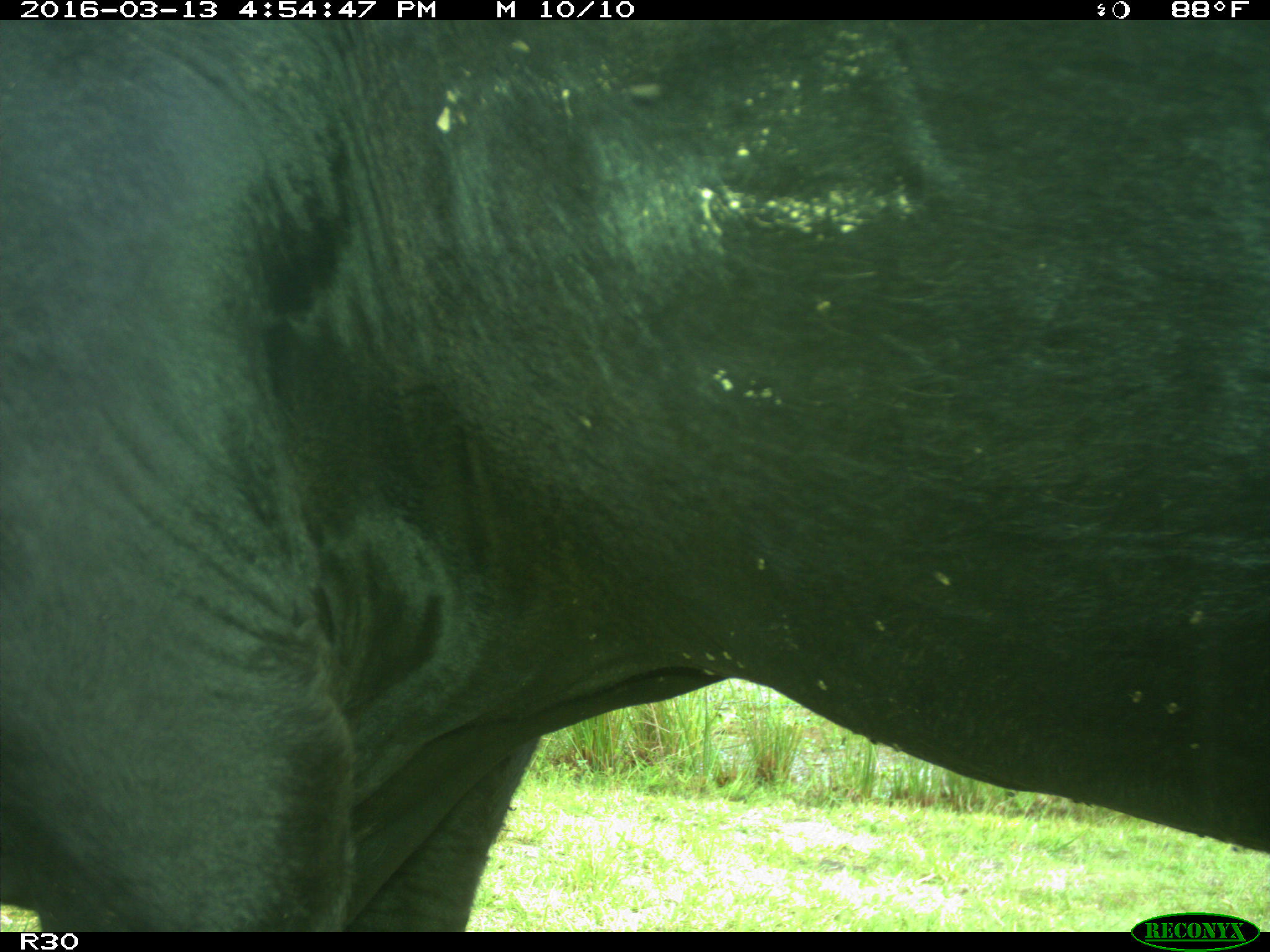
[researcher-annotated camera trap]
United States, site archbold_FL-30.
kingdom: Animalia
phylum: Chordata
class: Mammalia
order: Artiodactyla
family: Bovidae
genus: Bos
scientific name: Bos taurus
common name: domestic cow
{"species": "Bos taurus (domestic cow)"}